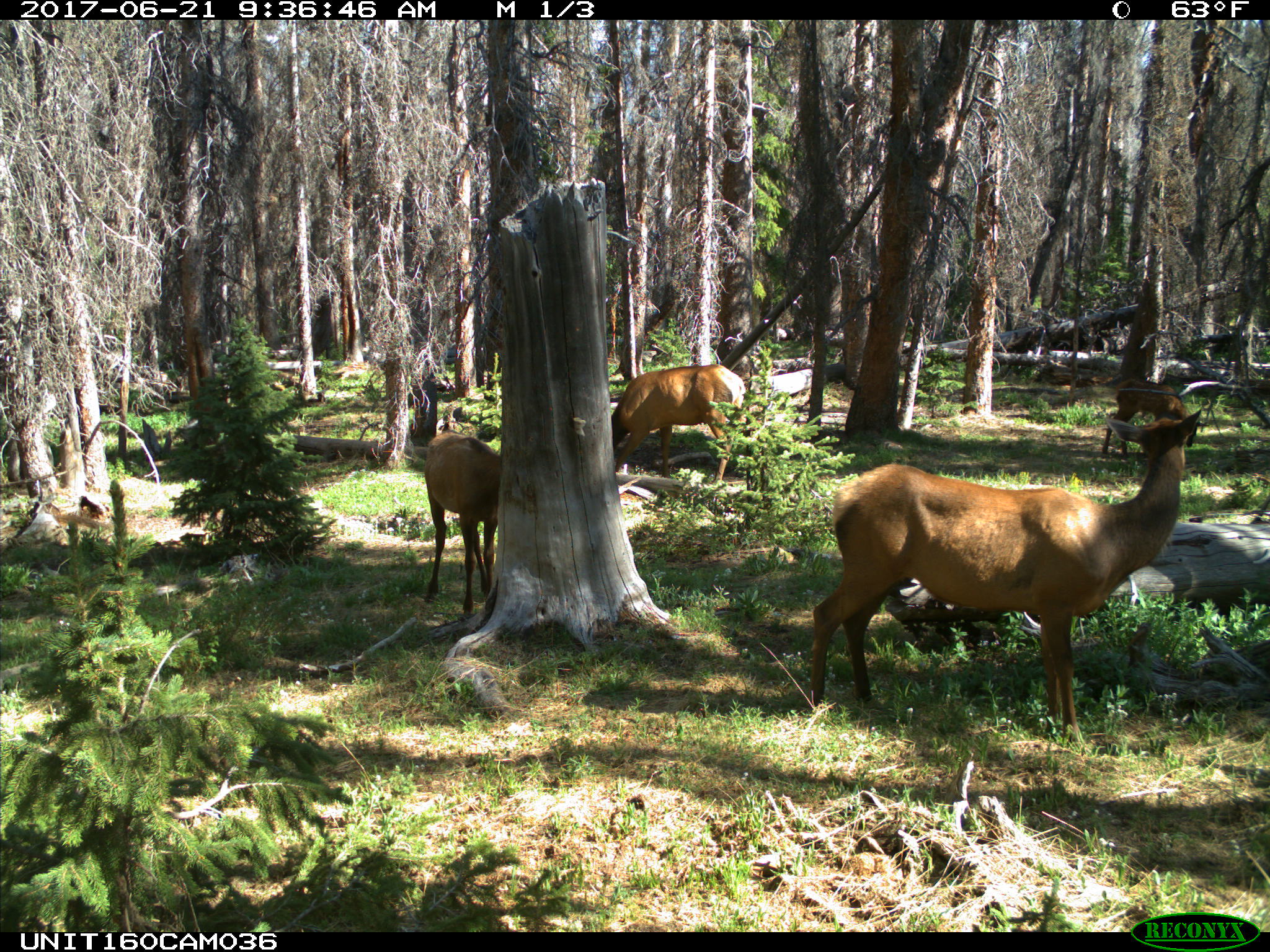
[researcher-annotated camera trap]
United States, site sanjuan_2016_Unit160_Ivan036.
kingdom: Animalia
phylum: Chordata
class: Mammalia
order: Artiodactyla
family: Cervidae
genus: Cervus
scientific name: Cervus elaphus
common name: red deer